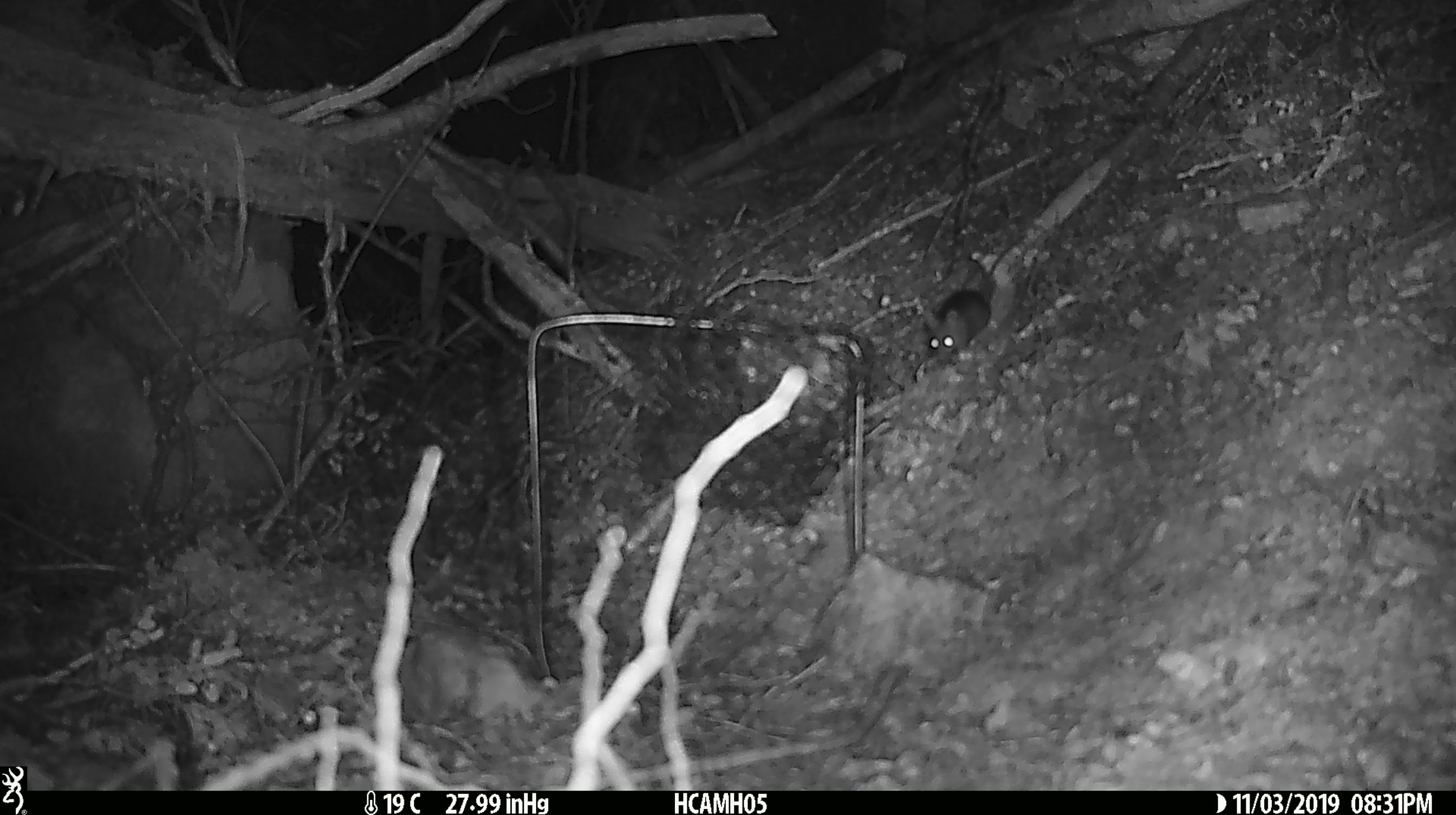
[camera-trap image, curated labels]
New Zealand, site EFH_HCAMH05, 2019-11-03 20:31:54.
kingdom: Animalia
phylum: Chordata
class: Mammalia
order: Rodentia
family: Muridae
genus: Mus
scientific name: Mus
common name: mouse